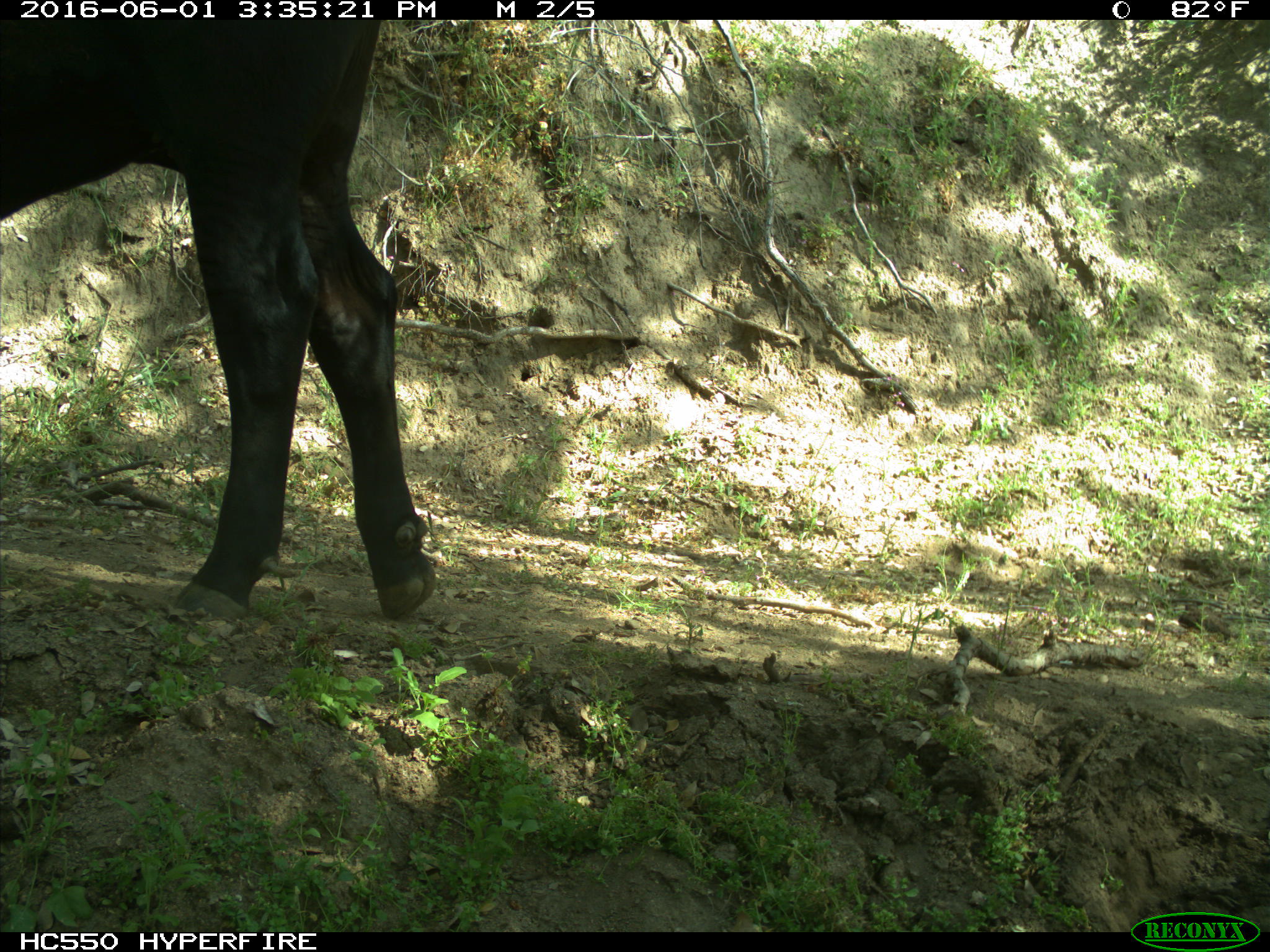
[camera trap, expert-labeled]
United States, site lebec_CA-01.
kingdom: Animalia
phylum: Chordata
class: Mammalia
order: Artiodactyla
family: Bovidae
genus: Bos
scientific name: Bos taurus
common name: domestic cow